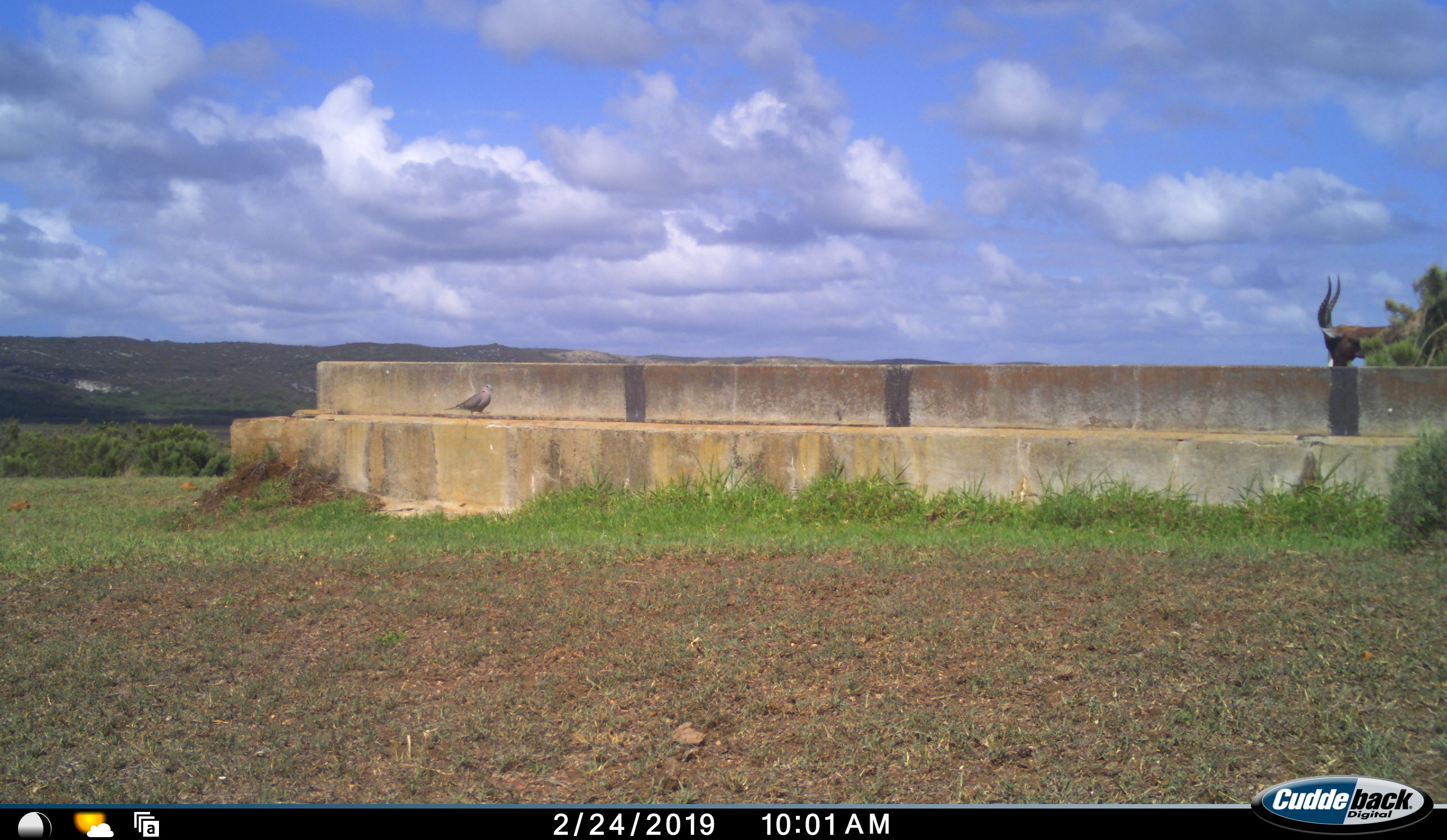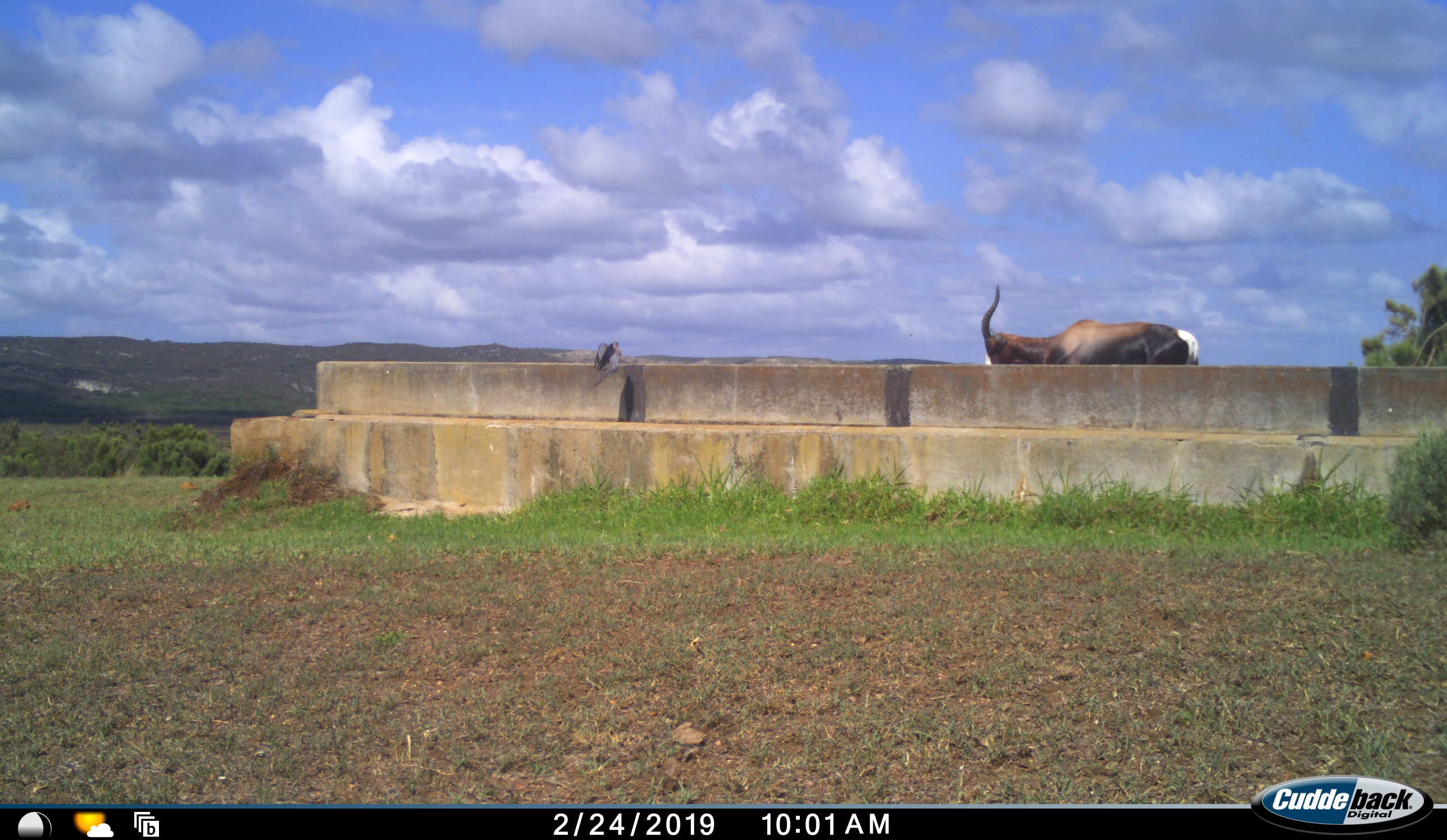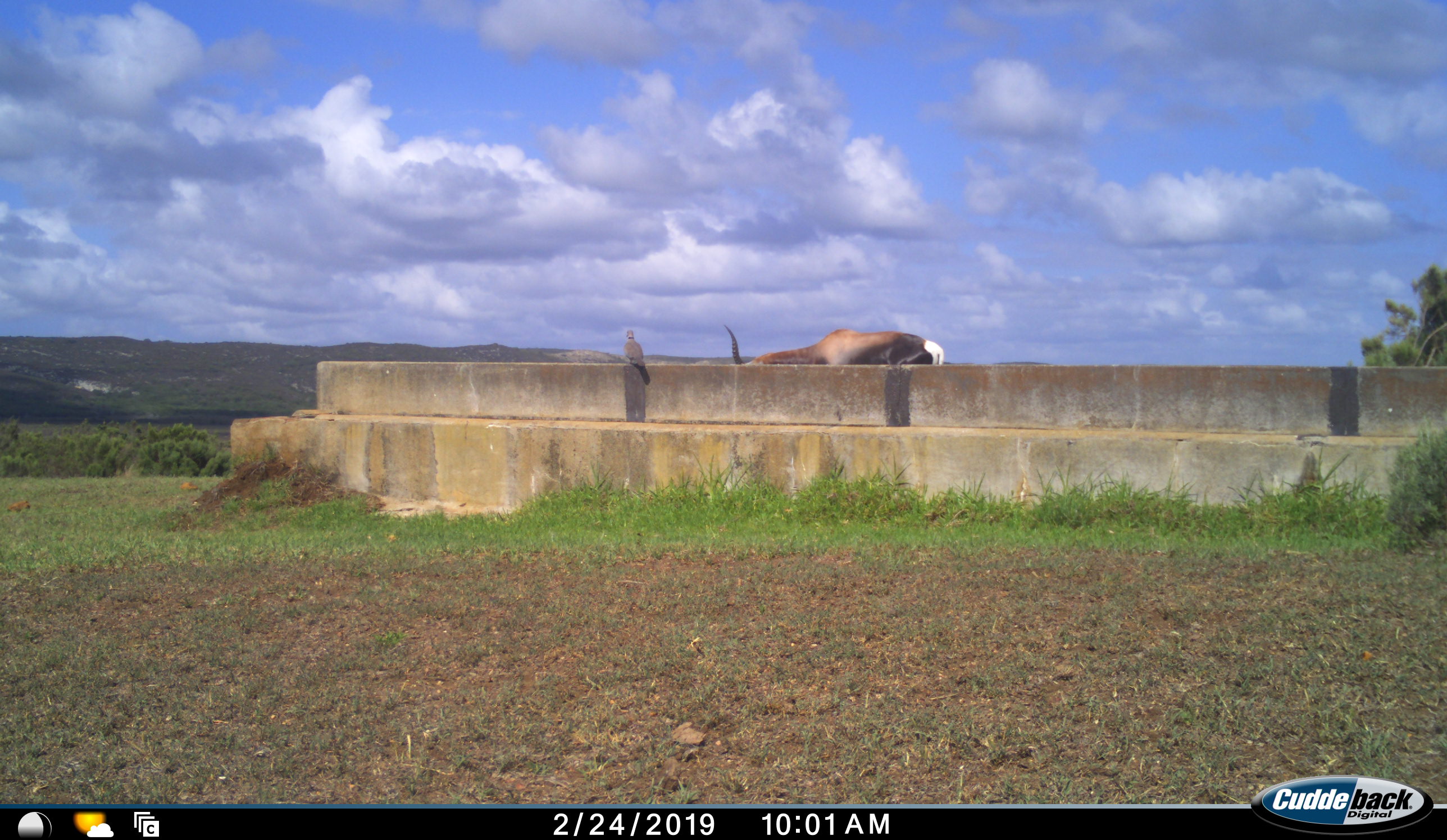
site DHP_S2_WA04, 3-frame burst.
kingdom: Animalia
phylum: Chordata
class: Mammalia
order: Artiodactyla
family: Bovidae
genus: Damaliscus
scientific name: Damaliscus pygargus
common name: bontebok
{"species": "bontebok (Damaliscus pygargus)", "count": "1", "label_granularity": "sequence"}